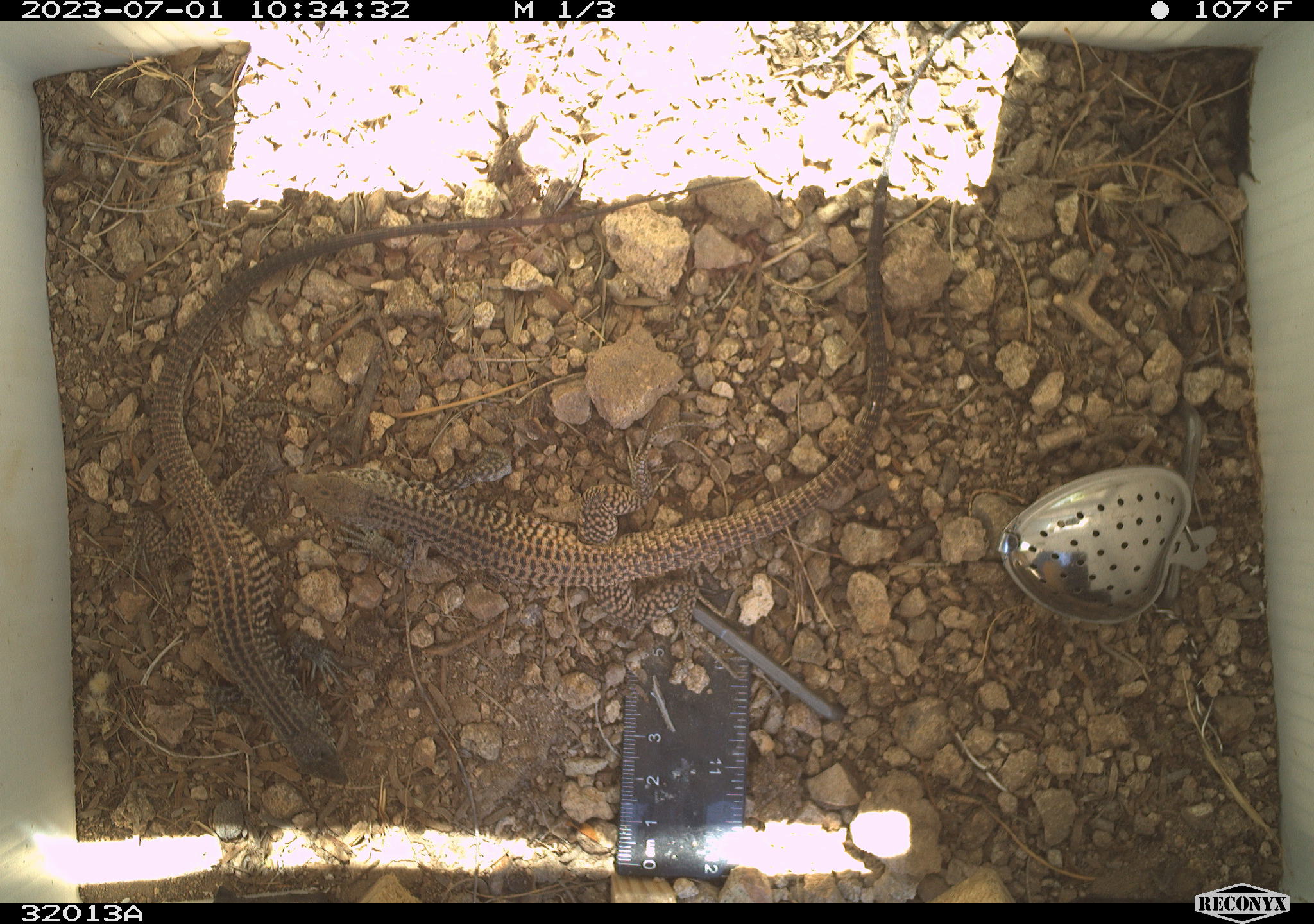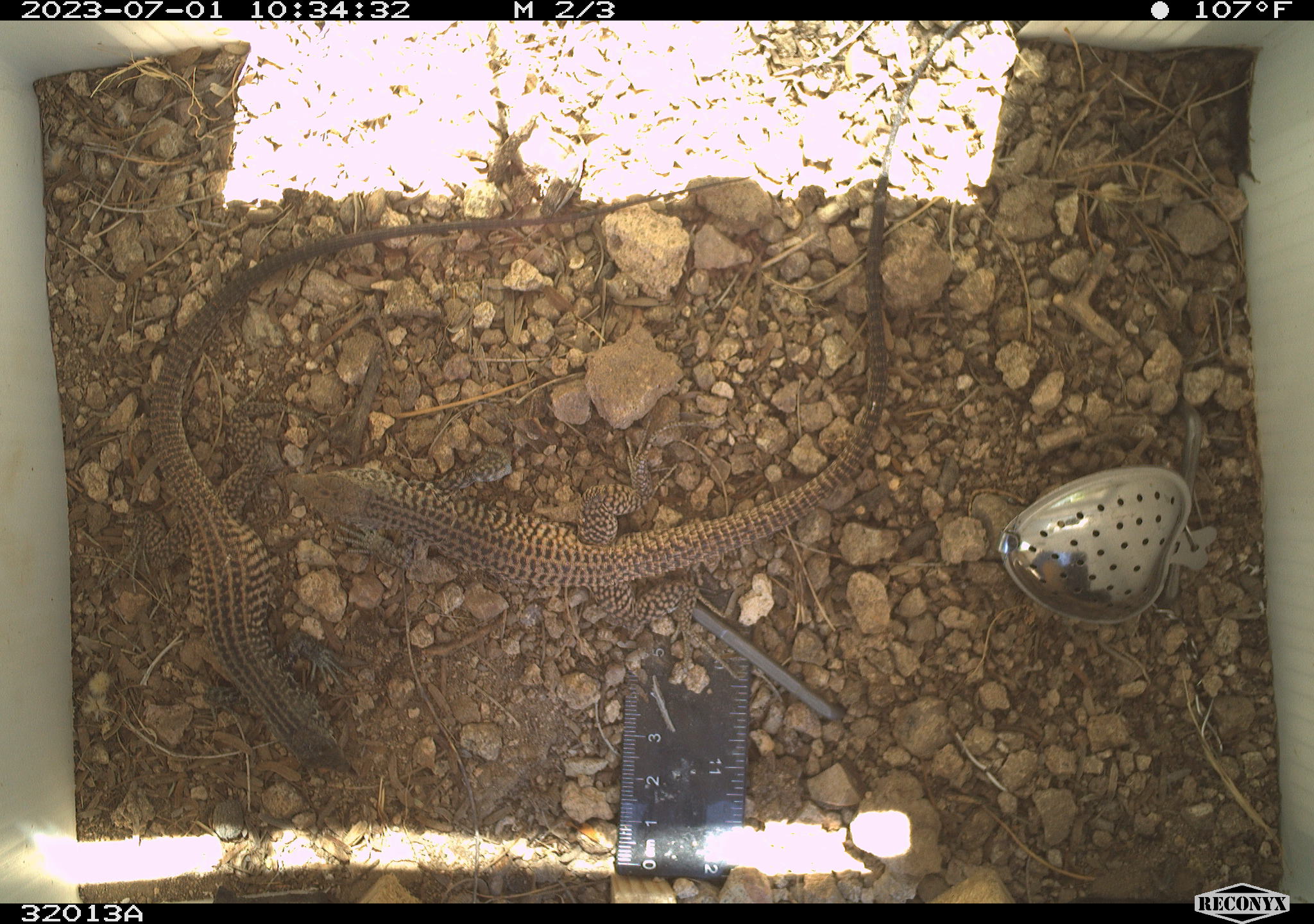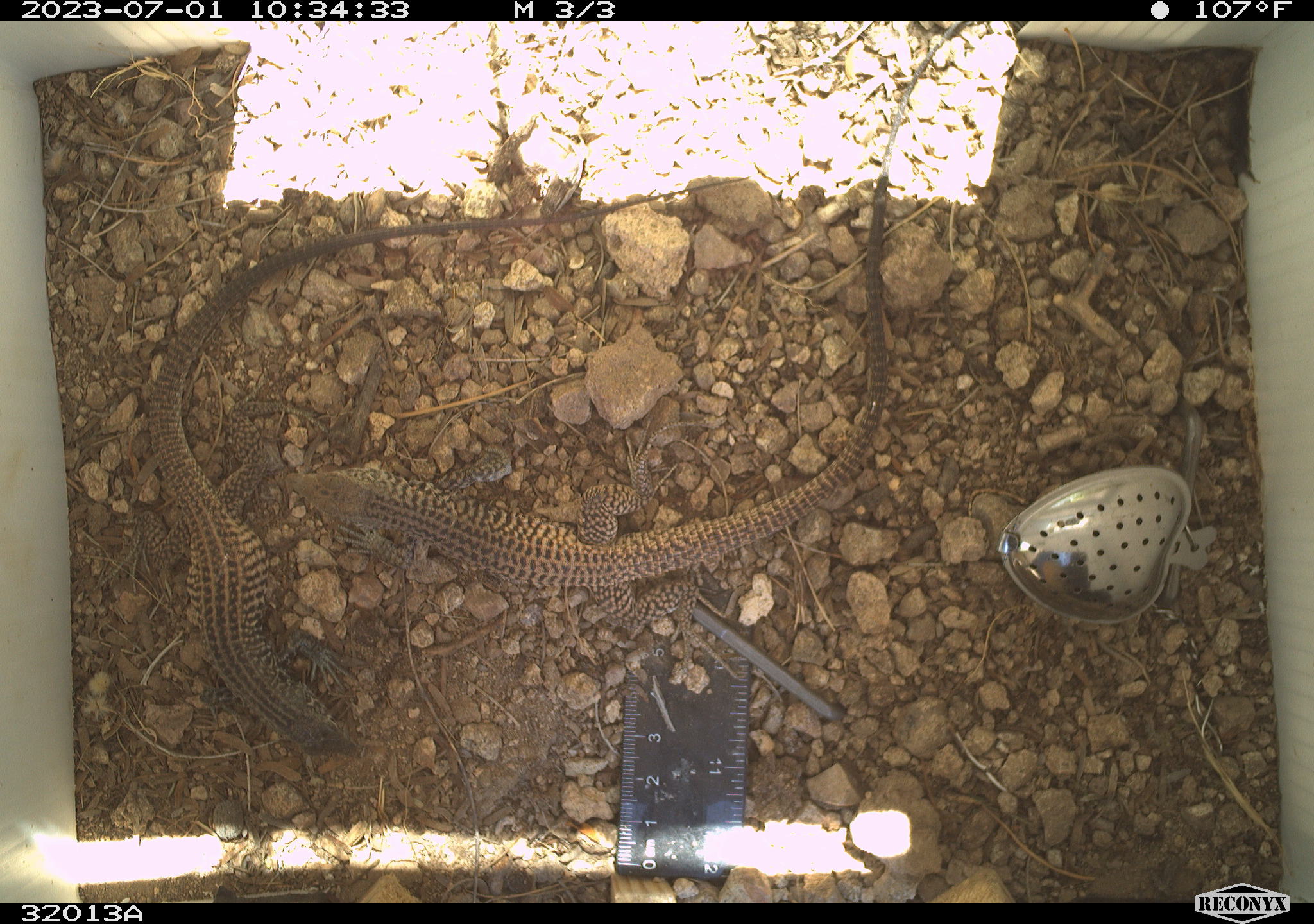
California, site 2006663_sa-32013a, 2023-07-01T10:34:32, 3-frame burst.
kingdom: Animalia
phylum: Chordata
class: Reptilia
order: Squamata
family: Teiidae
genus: Aspidoscelis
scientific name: Aspidoscelis tigris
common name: western whiptail